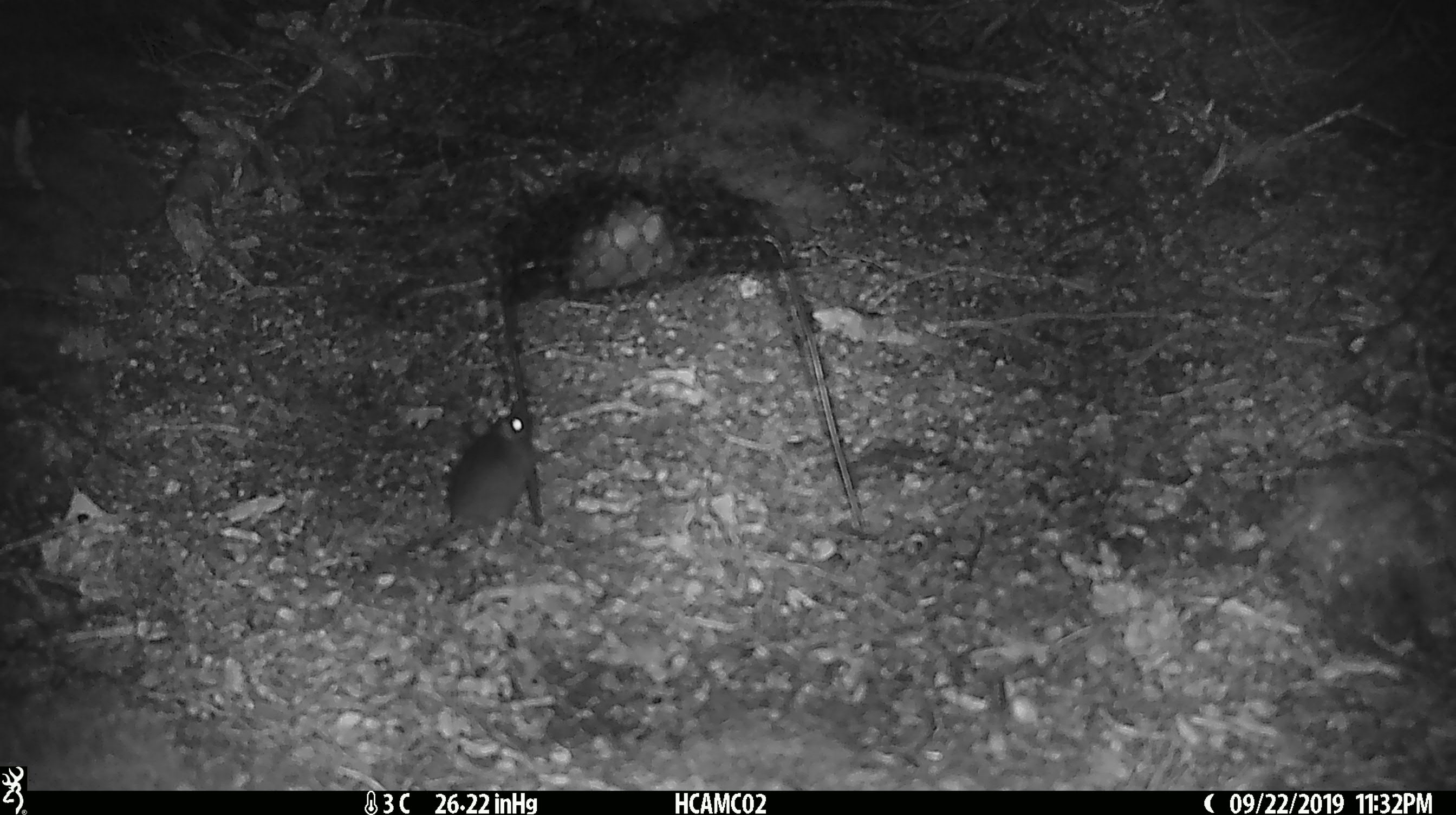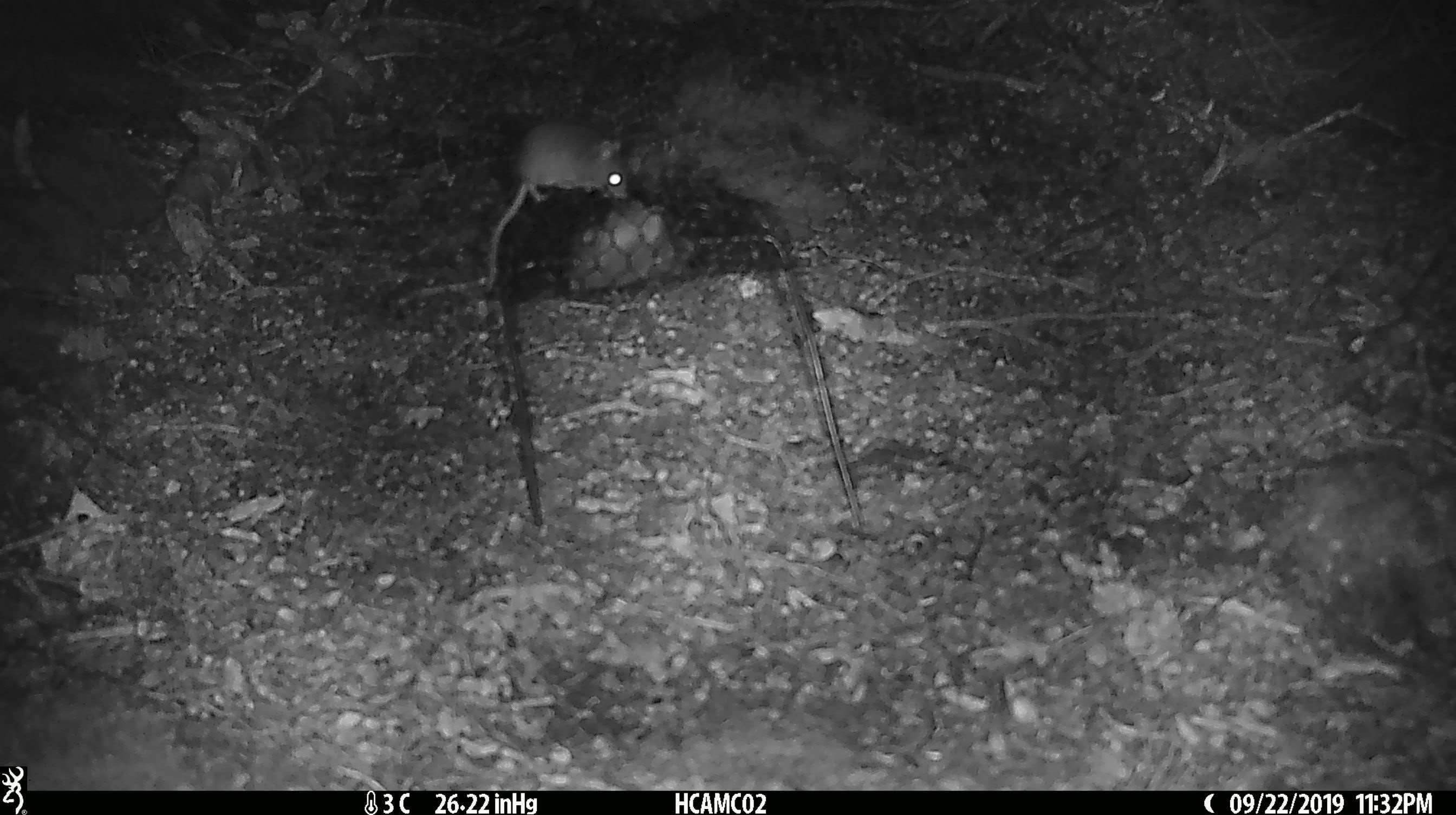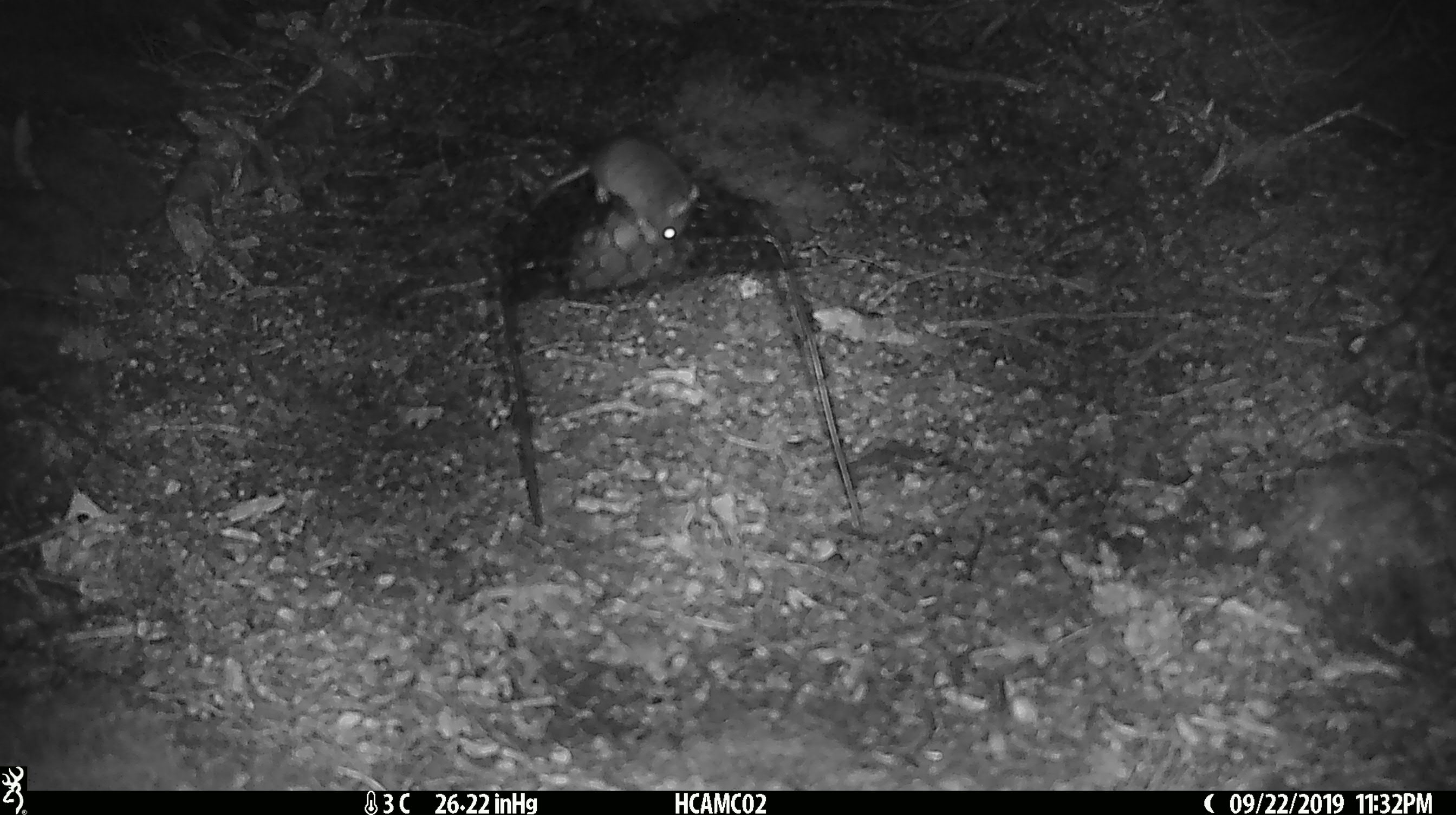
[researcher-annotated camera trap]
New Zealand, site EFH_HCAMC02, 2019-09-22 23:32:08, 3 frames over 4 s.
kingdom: Animalia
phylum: Chordata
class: Mammalia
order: Rodentia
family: Muridae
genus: Mus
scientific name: Mus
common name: mouse